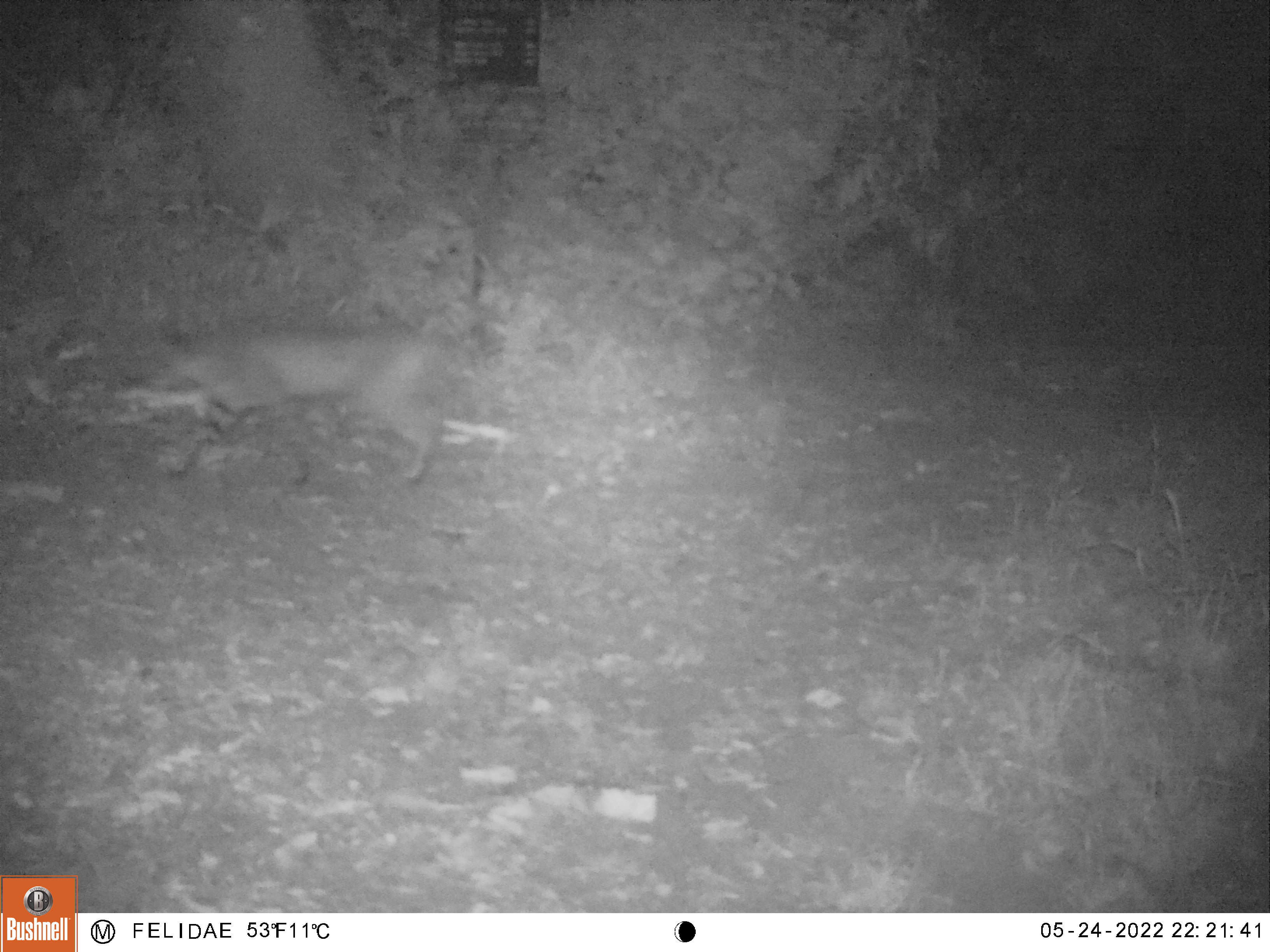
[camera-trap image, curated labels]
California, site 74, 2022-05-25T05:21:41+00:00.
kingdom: Animalia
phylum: Chordata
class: Mammalia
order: Carnivora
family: Felidae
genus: Lynx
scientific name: Lynx rufus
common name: bobcat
Bobcat (Lynx rufus).